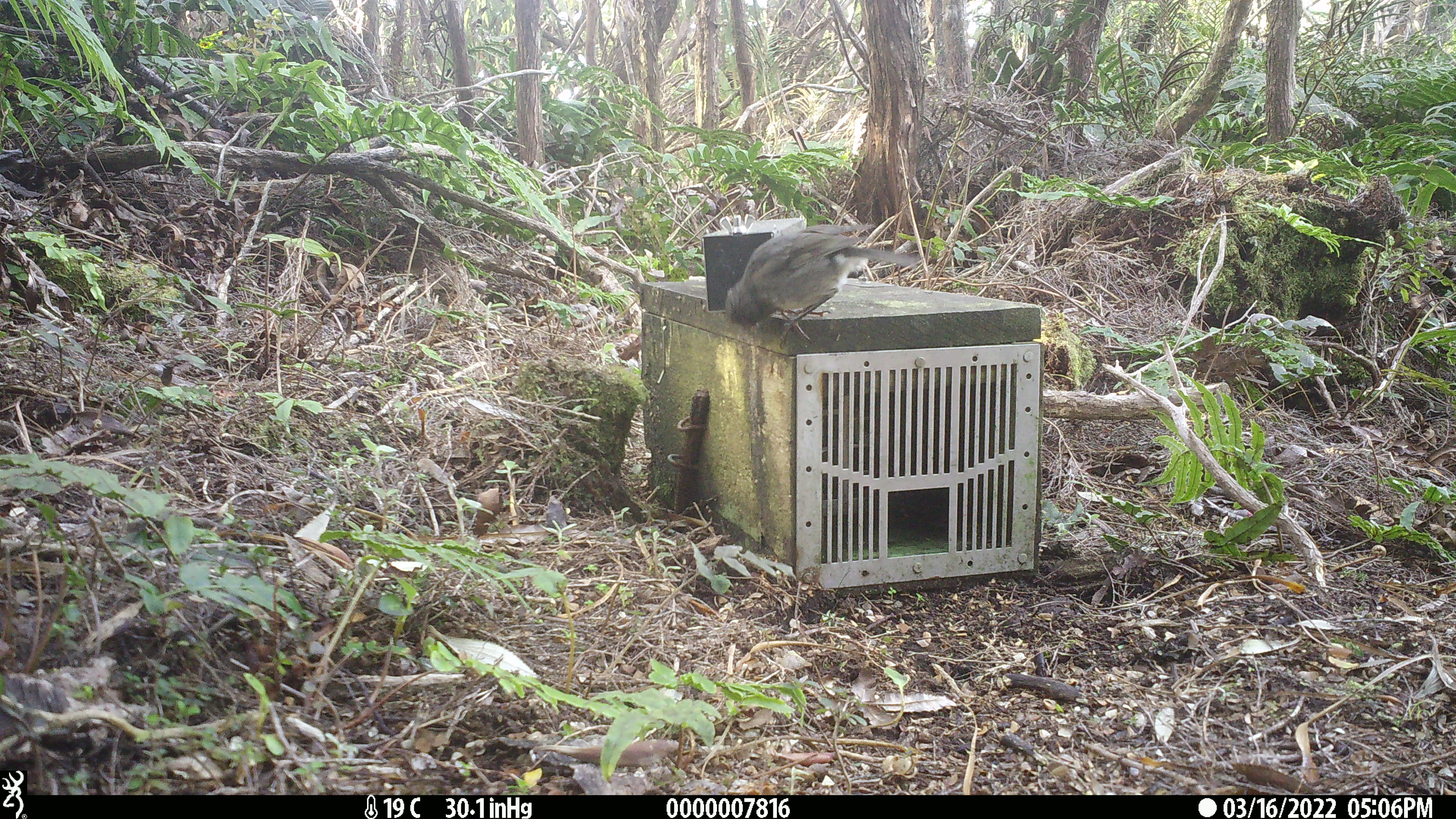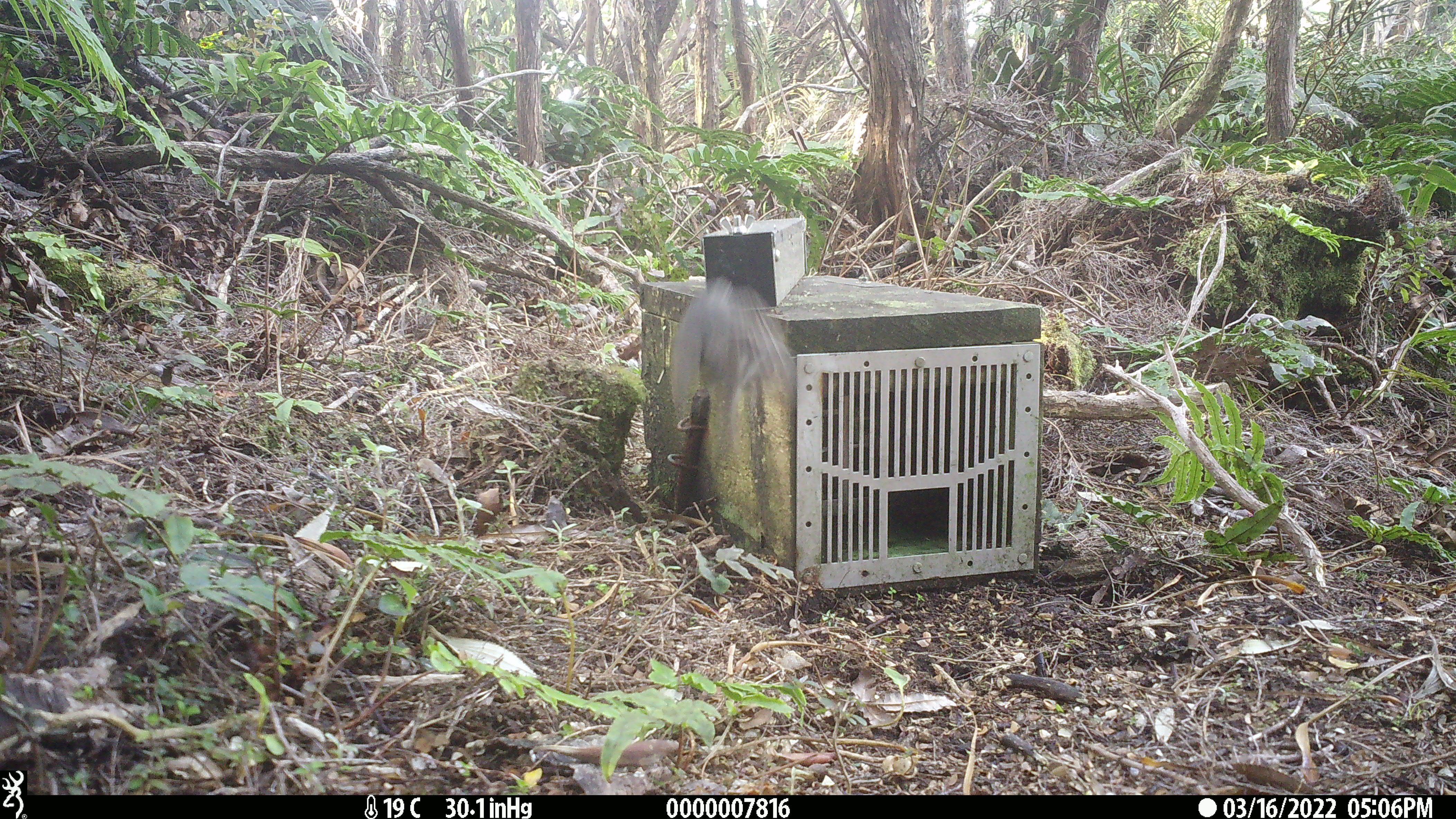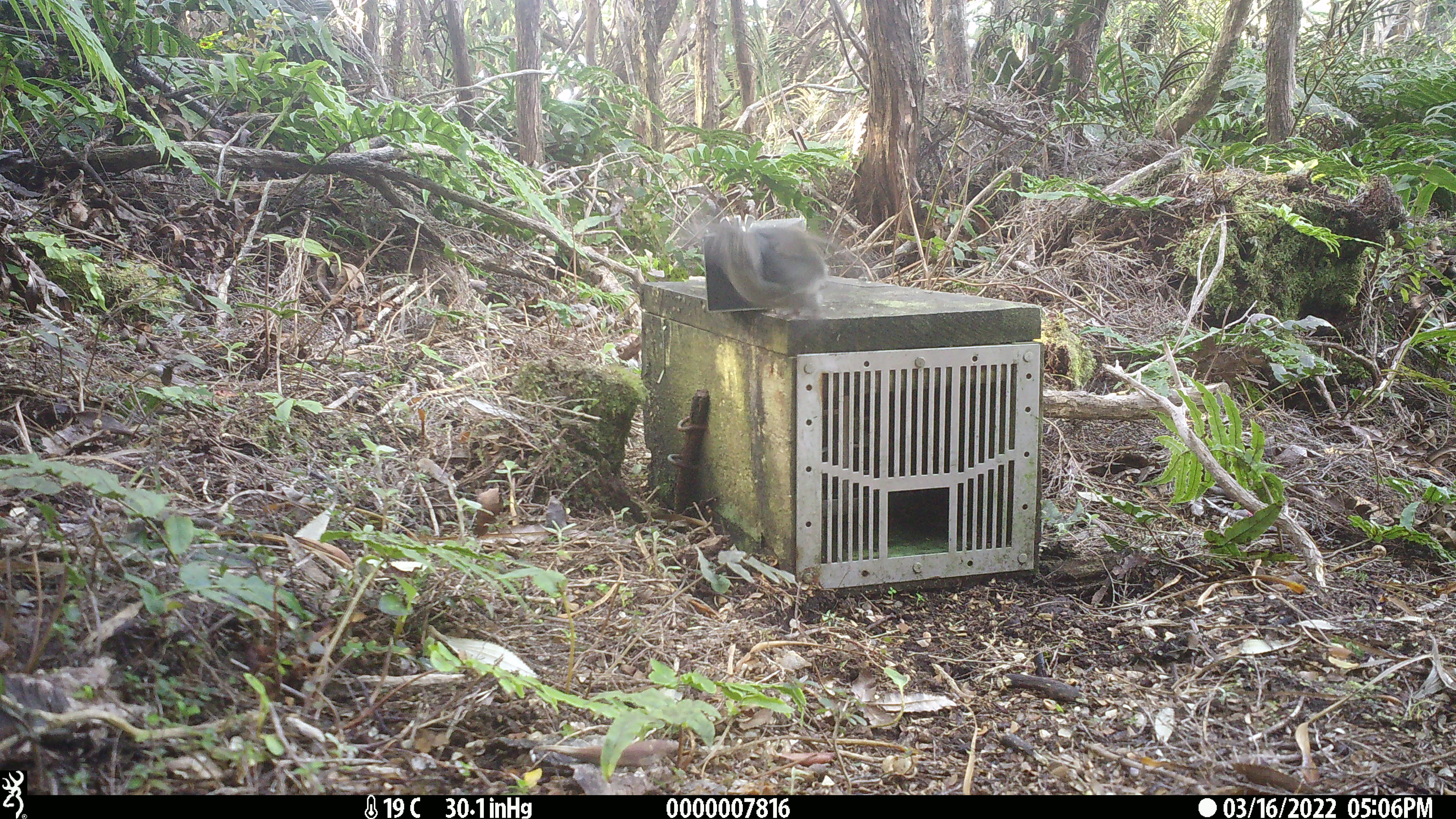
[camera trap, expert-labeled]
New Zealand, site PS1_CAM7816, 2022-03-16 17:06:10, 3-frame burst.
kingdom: Animalia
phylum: Chordata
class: Aves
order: Passeriformes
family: Petroicidae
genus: Petroica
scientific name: Petroica australis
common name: new zealand robin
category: robin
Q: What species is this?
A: Robin (new zealand robin) (Petroica australis).